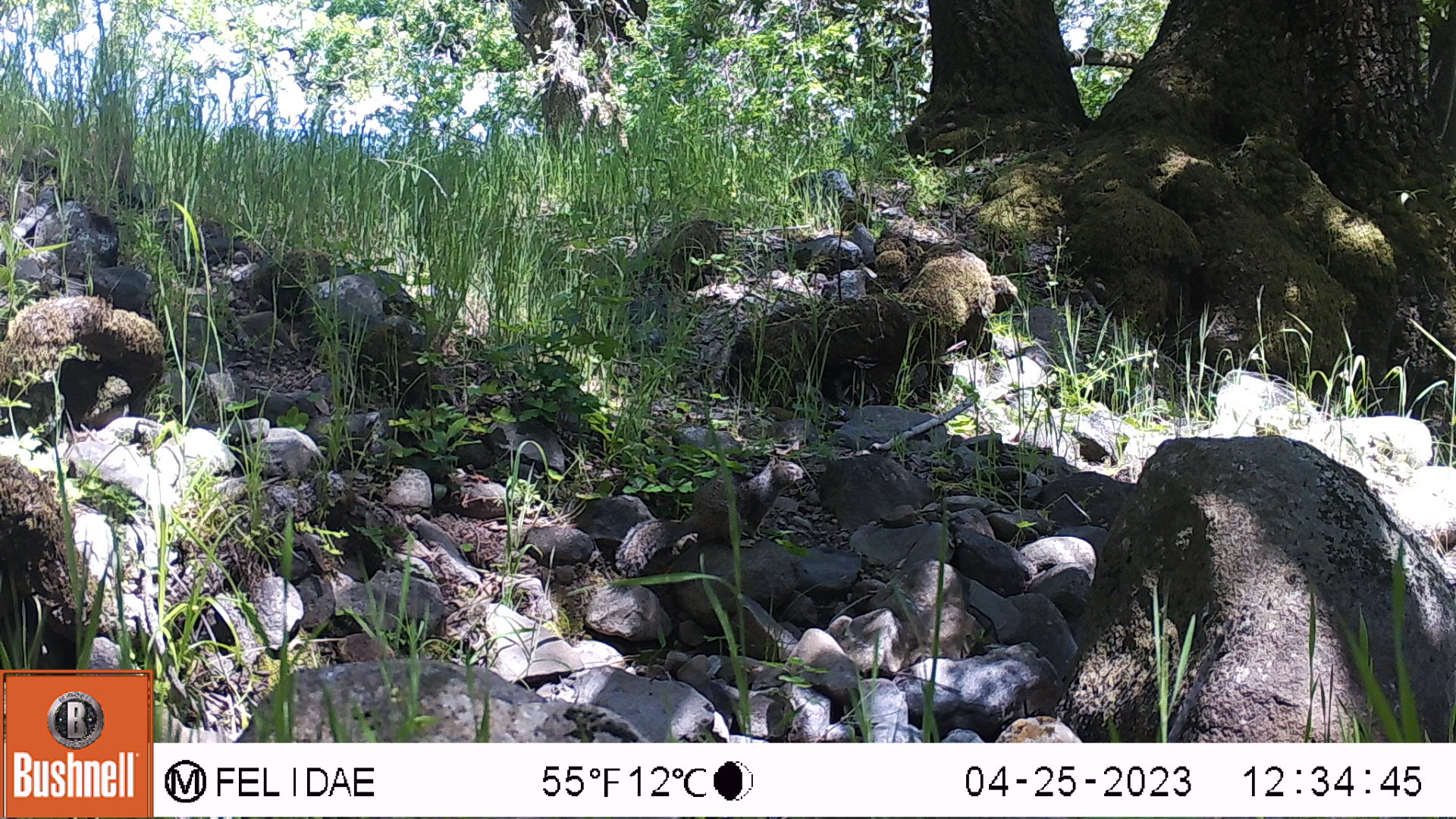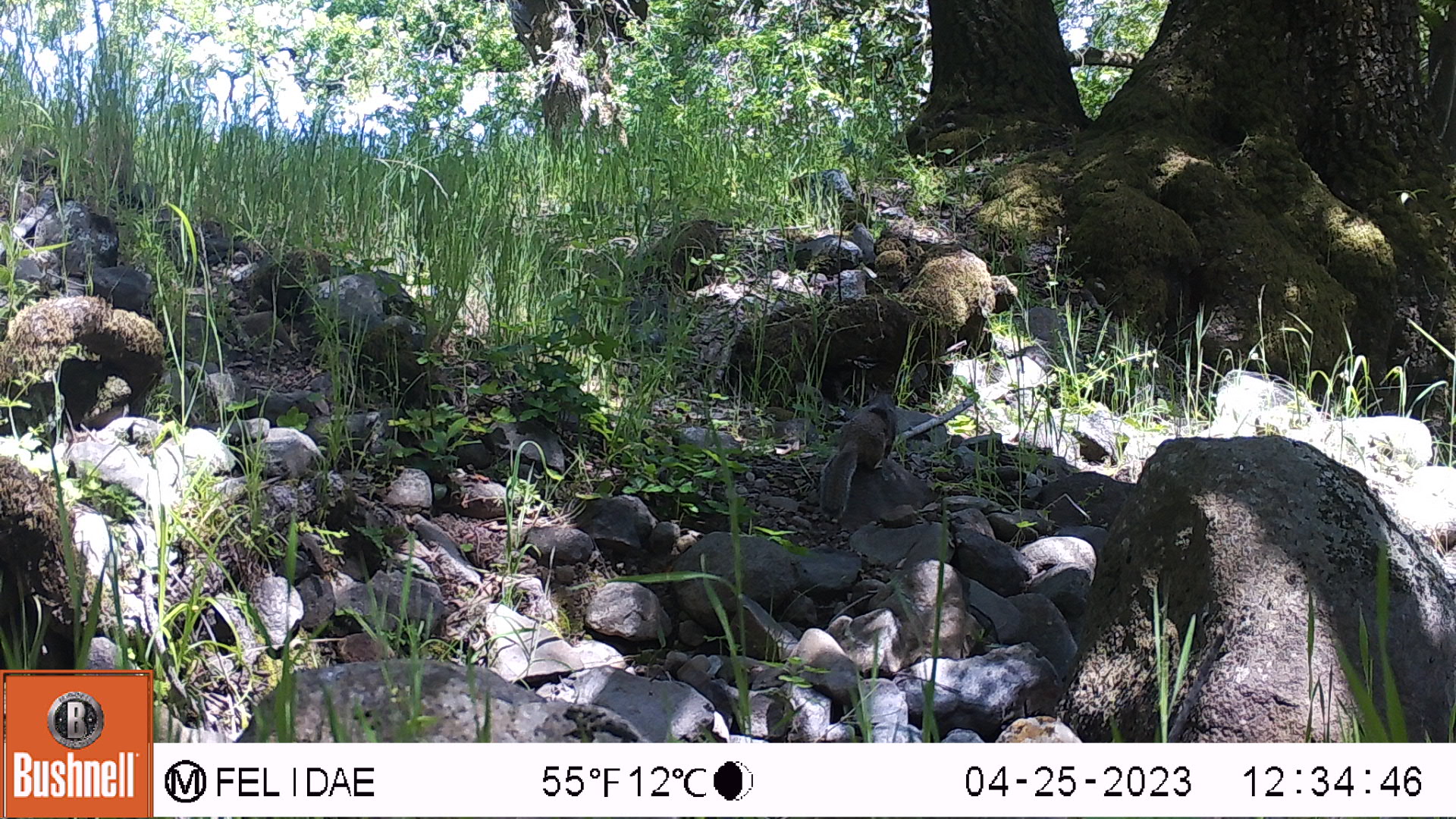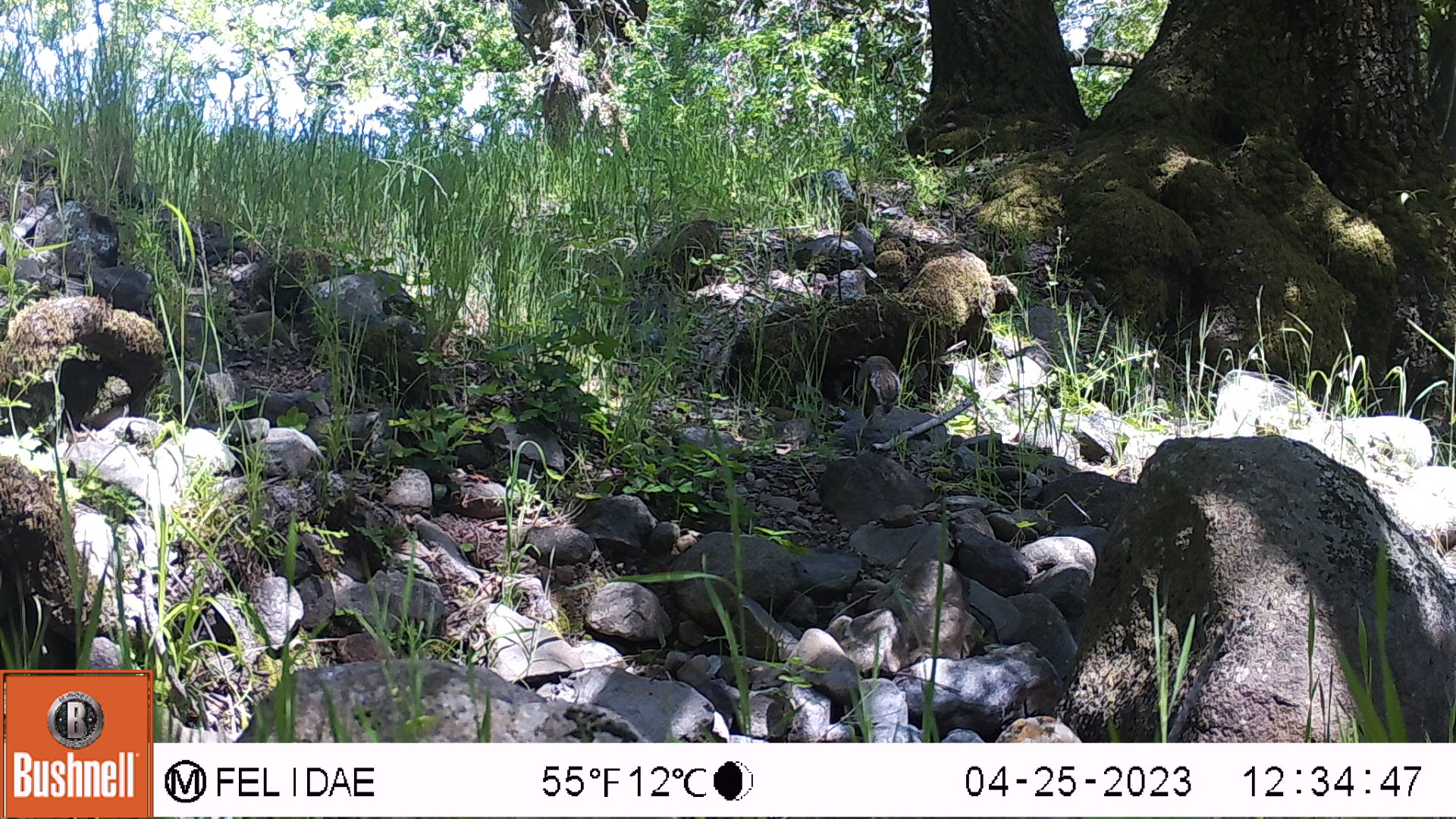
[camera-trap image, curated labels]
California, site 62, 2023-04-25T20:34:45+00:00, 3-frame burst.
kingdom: Animalia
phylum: Chordata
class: Mammalia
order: Rodentia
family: Sciuridae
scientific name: Sciuridae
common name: squirrel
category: unknown squirrel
Unknown squirrel (squirrel) (Sciuridae).